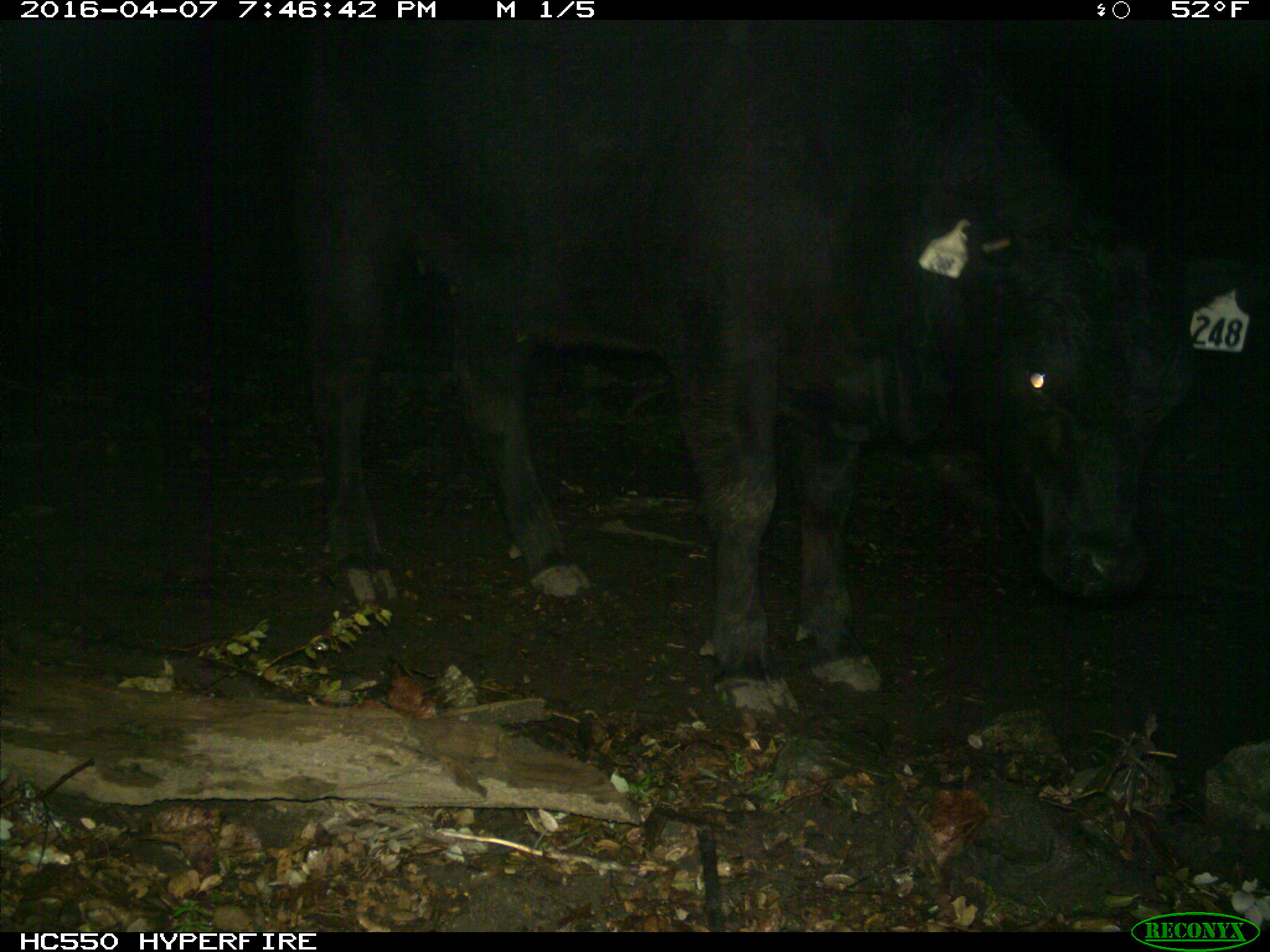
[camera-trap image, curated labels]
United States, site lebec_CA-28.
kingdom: Animalia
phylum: Chordata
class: Mammalia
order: Artiodactyla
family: Bovidae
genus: Bos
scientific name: Bos taurus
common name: domestic cow